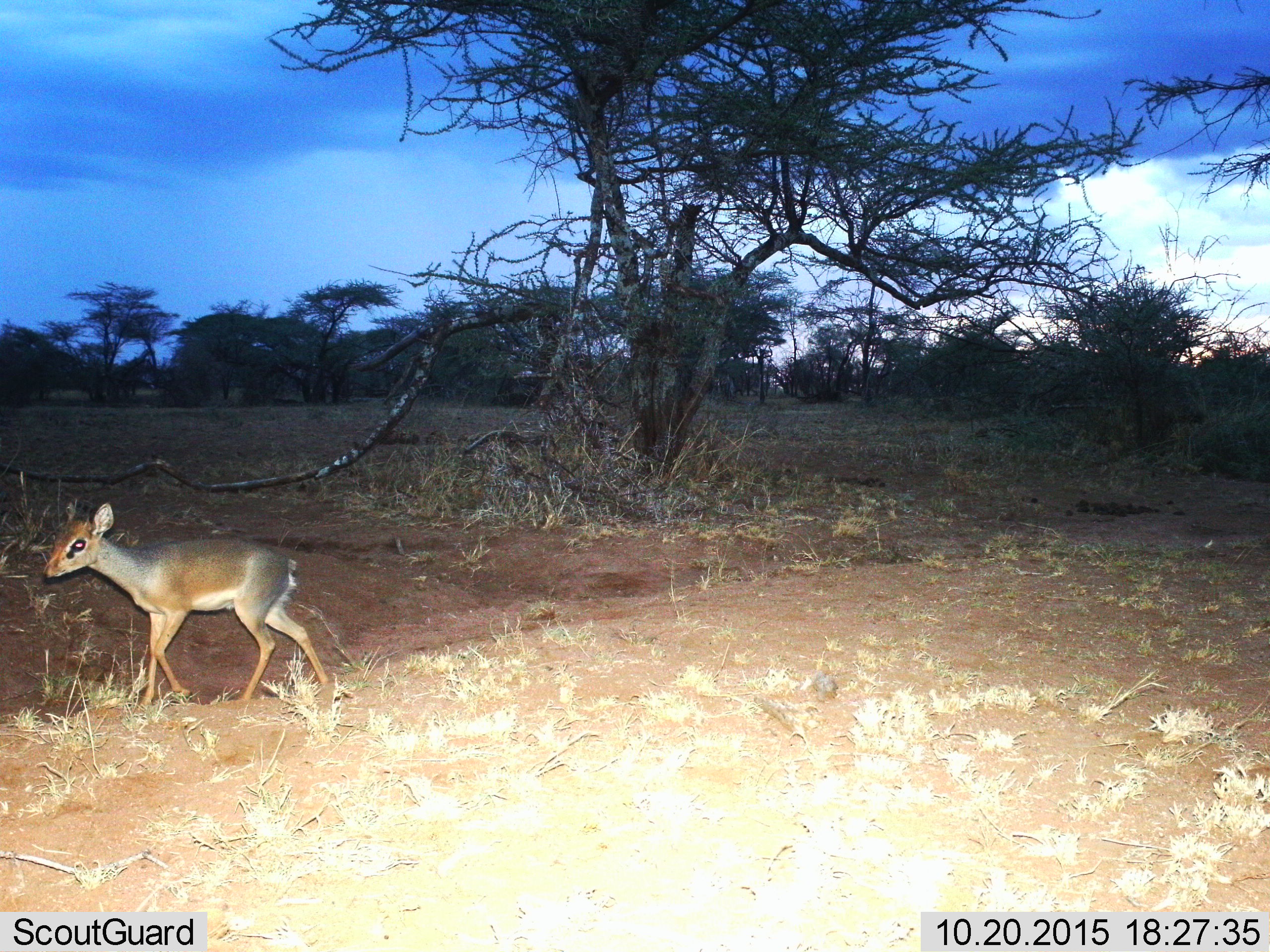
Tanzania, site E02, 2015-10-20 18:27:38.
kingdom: Animalia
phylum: Chordata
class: Mammalia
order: Artiodactyla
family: Bovidae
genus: Madoqua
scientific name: Madoqua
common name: dikdik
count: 1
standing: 8%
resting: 0%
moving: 83%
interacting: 8%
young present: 8%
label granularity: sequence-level